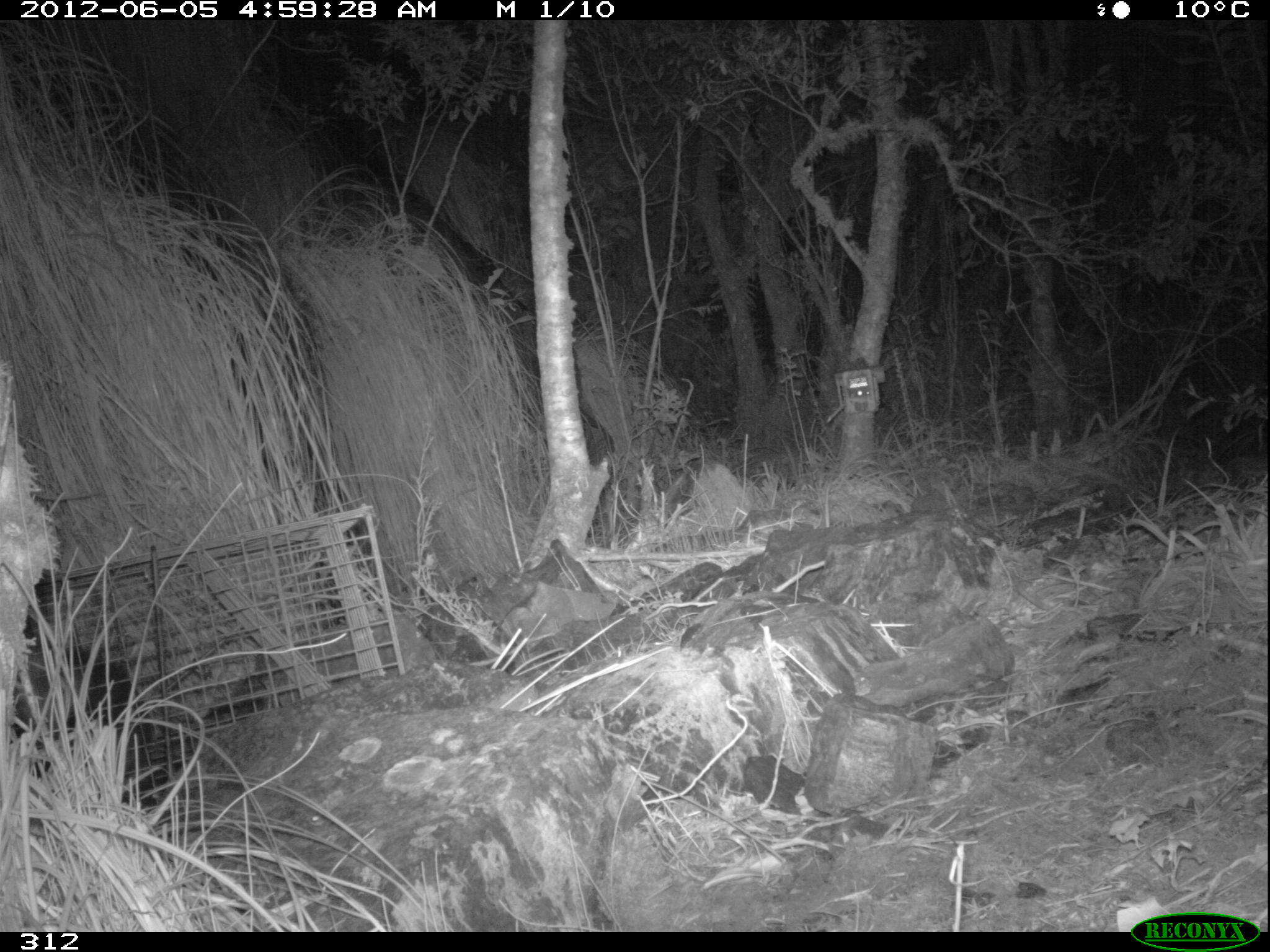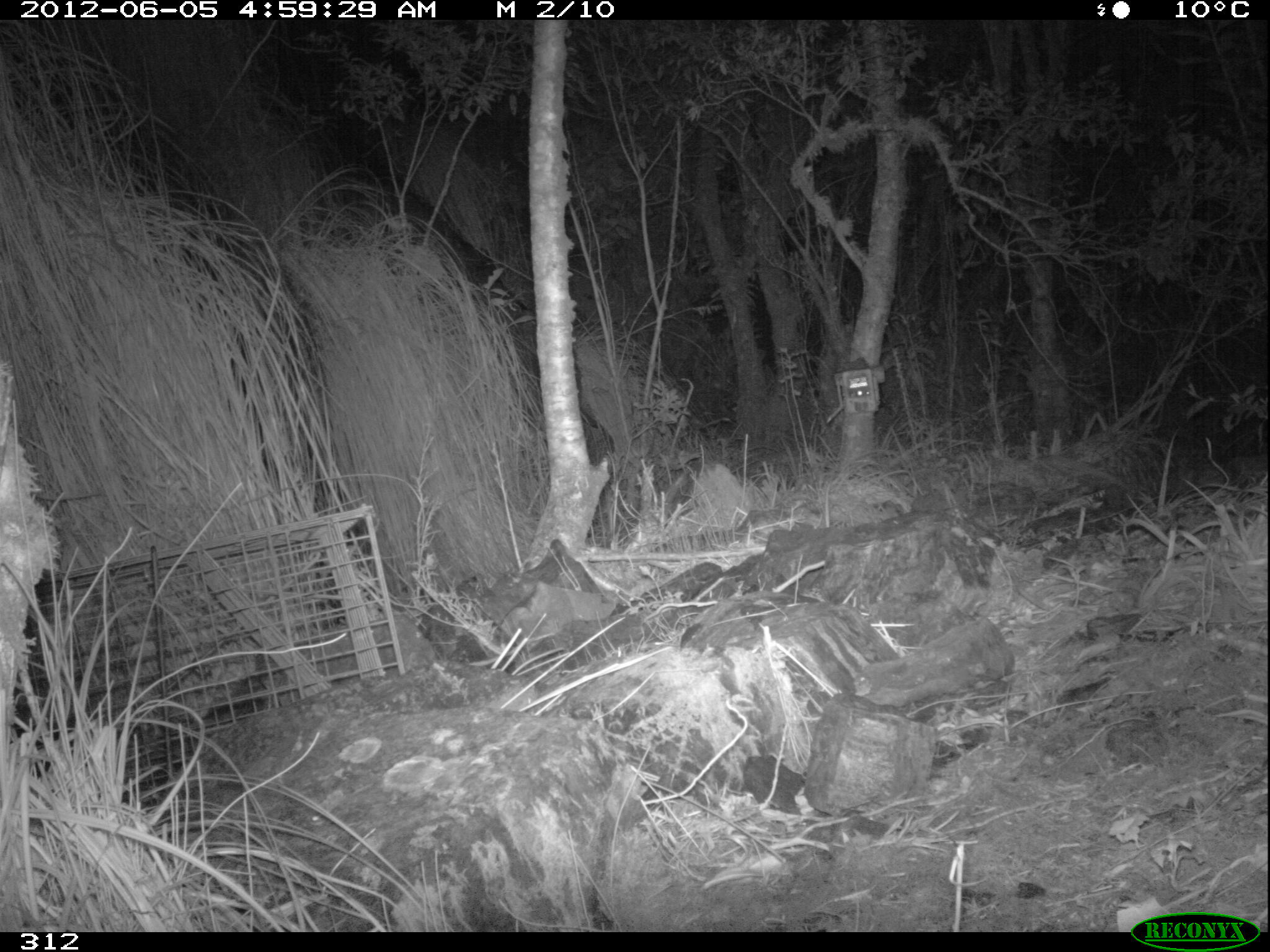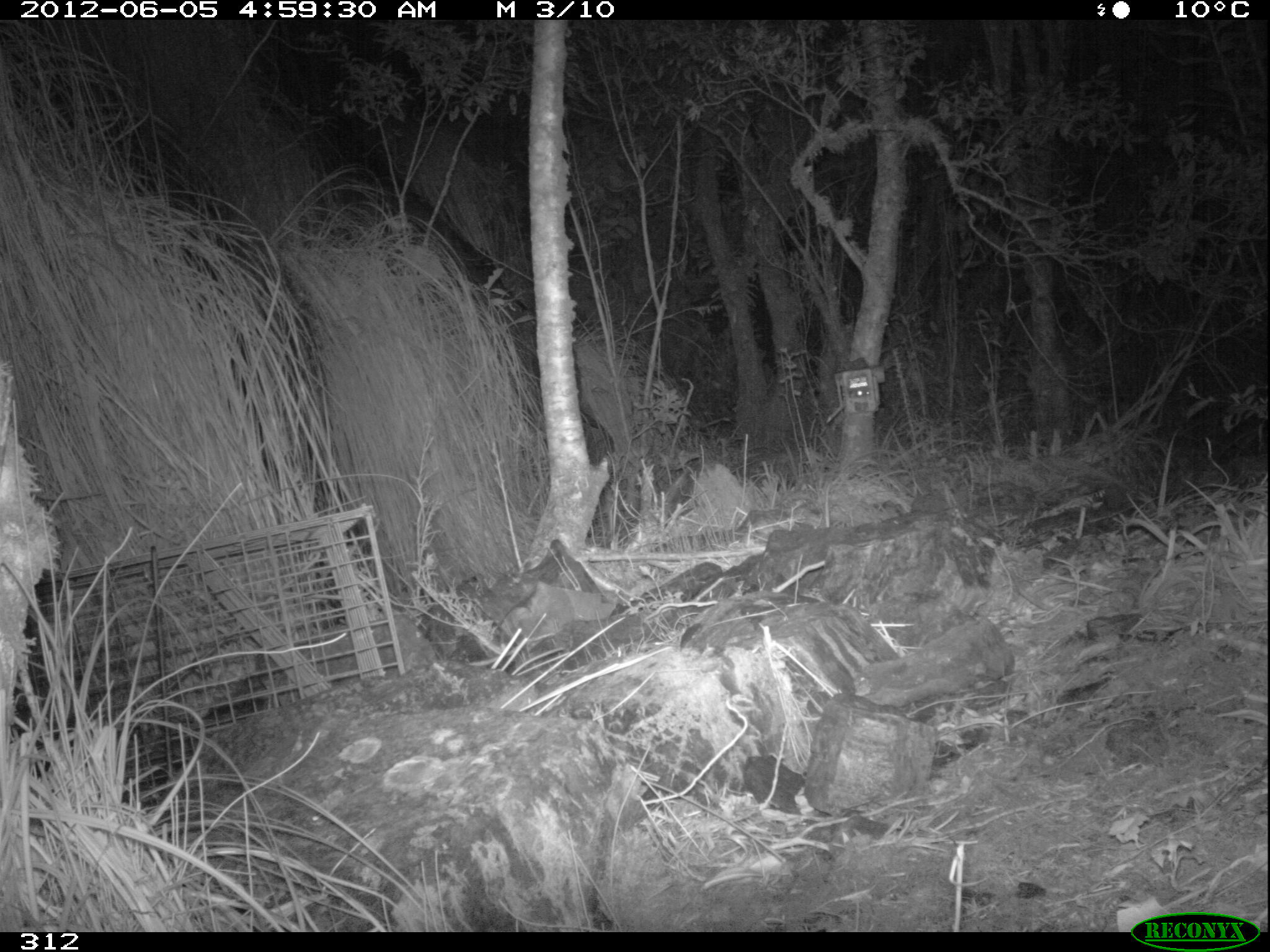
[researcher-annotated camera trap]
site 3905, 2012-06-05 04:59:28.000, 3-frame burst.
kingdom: Animalia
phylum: Chordata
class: Mammalia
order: Didelphimorphia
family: Didelphidae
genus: Didelphis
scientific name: Didelphis pernigra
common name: andean white-eared opossum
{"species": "Didelphis pernigra (andean white-eared opossum)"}